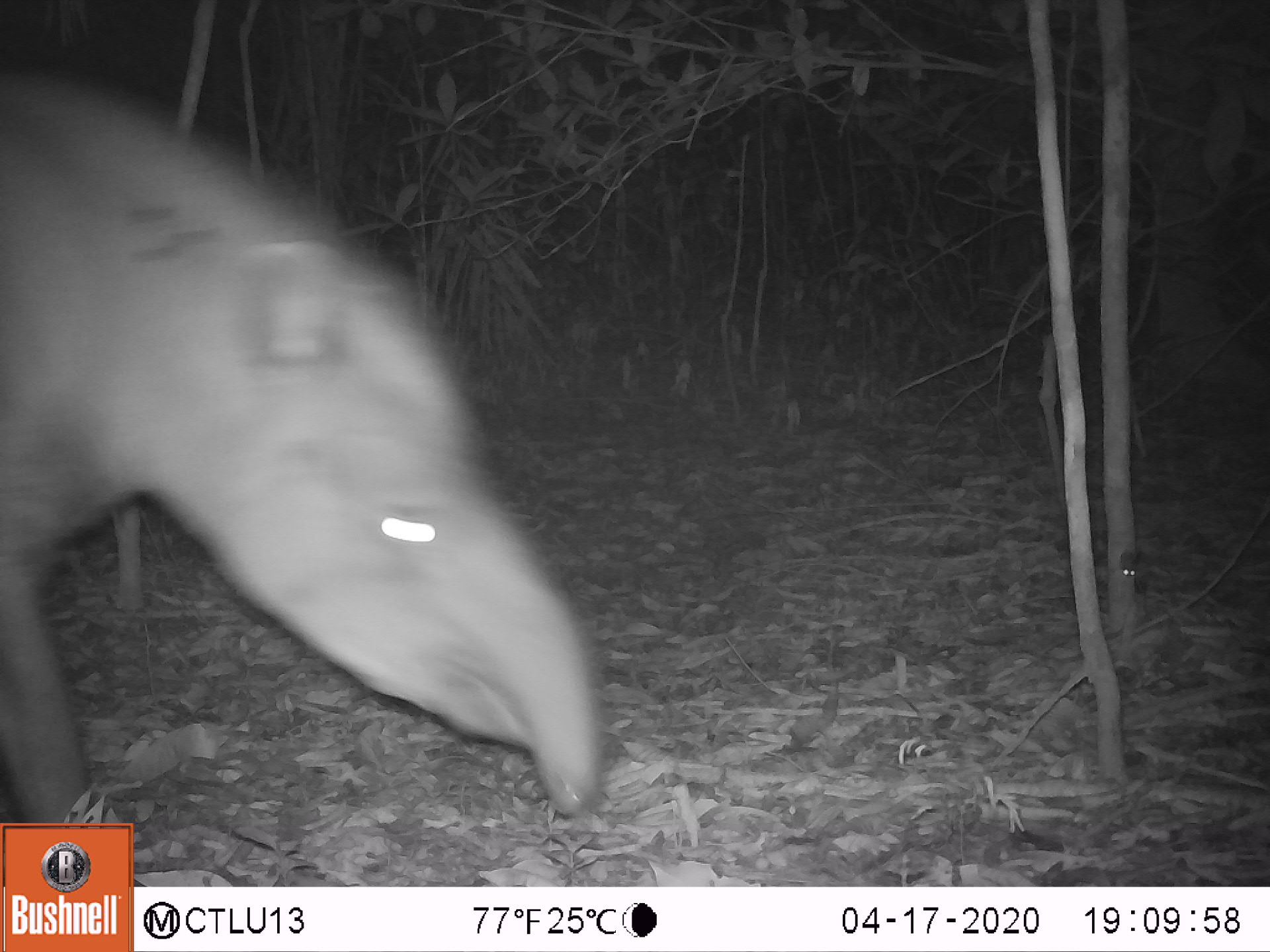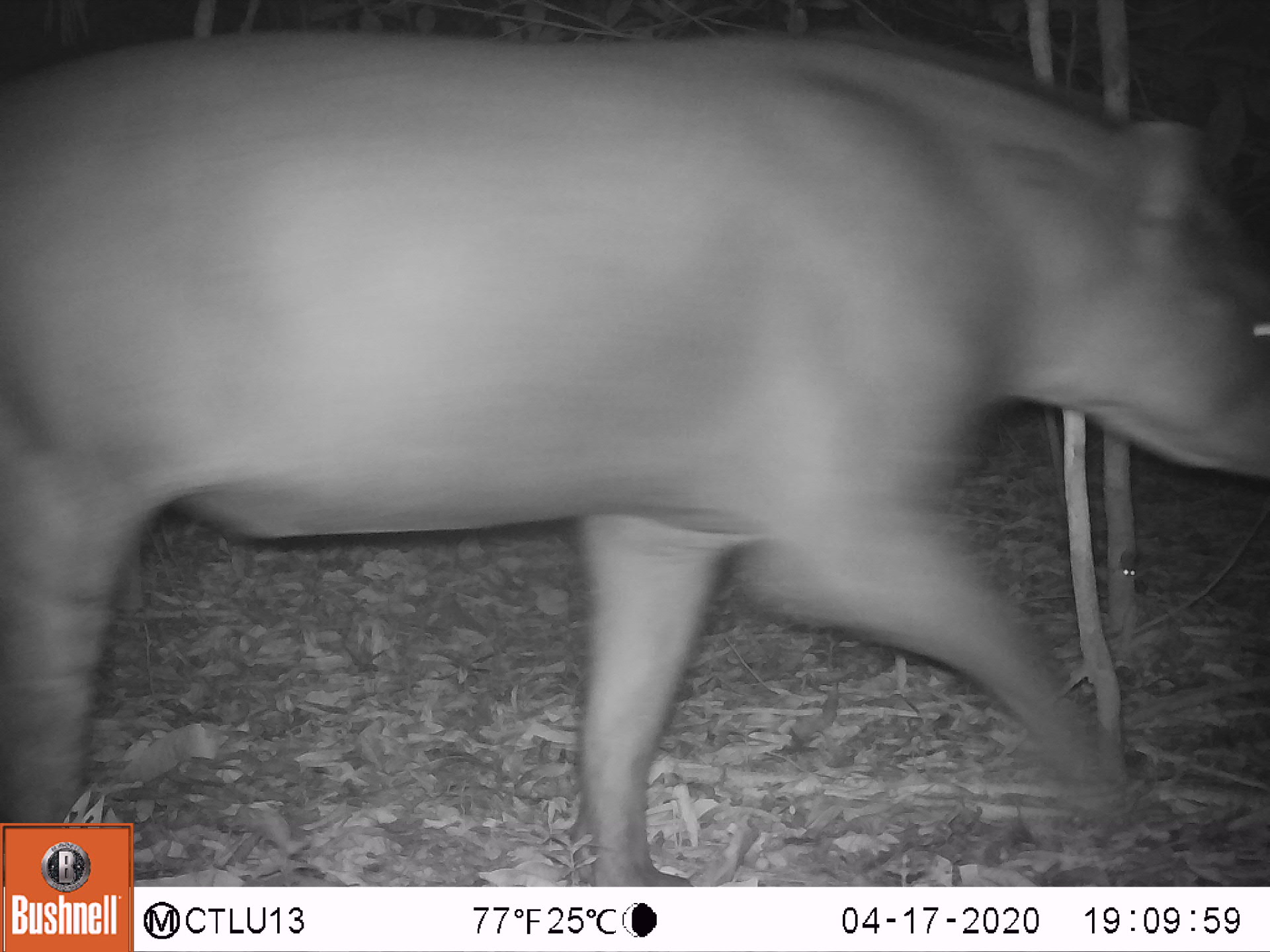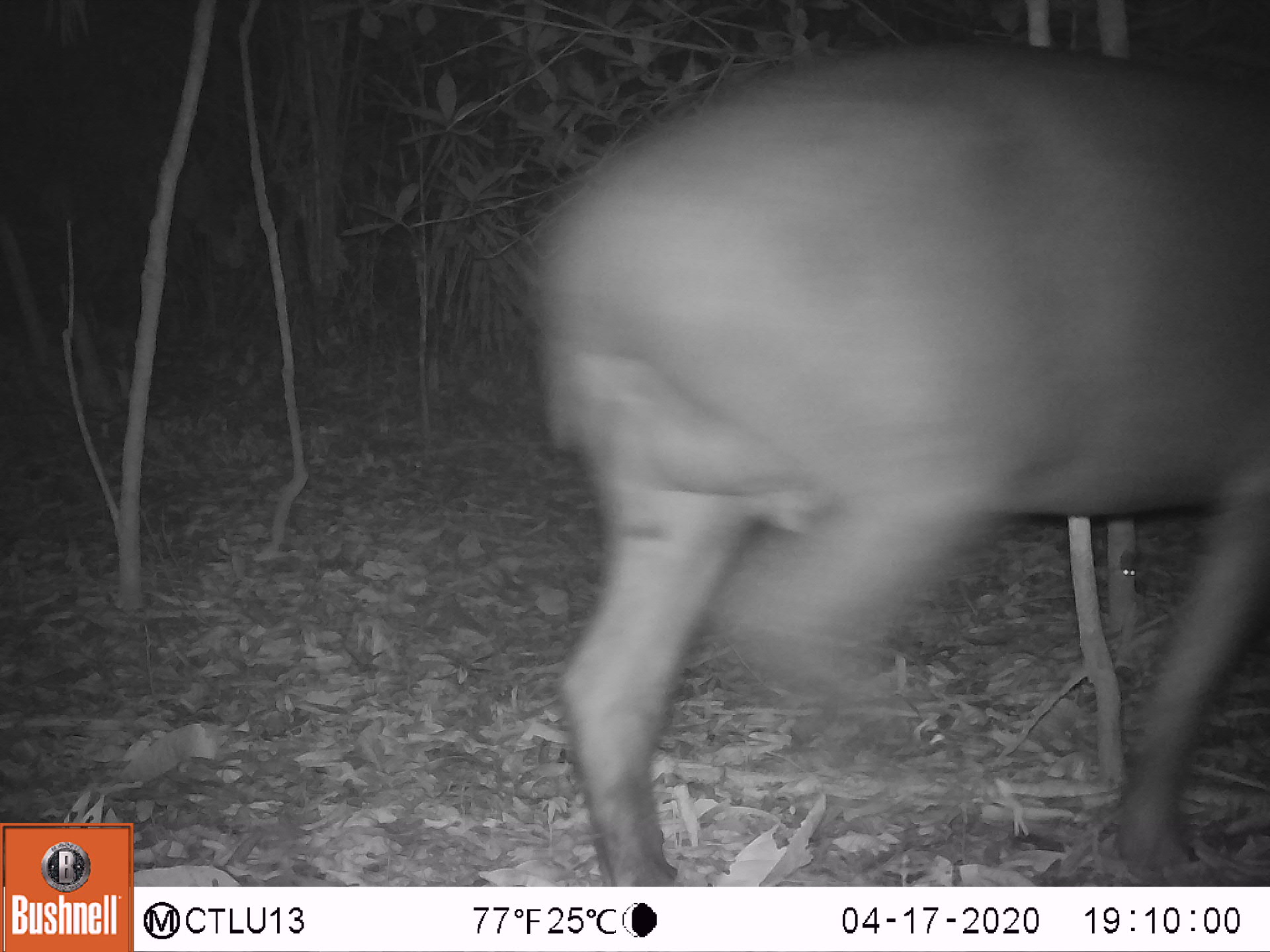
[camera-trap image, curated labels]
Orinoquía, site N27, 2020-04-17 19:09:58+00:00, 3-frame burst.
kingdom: Animalia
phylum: Chordata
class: Mammalia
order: Perissodactyla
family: Tapiridae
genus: Tapirus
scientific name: Tapirus terrestris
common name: lowland tapir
Lowland tapir (Tapirus terrestris).